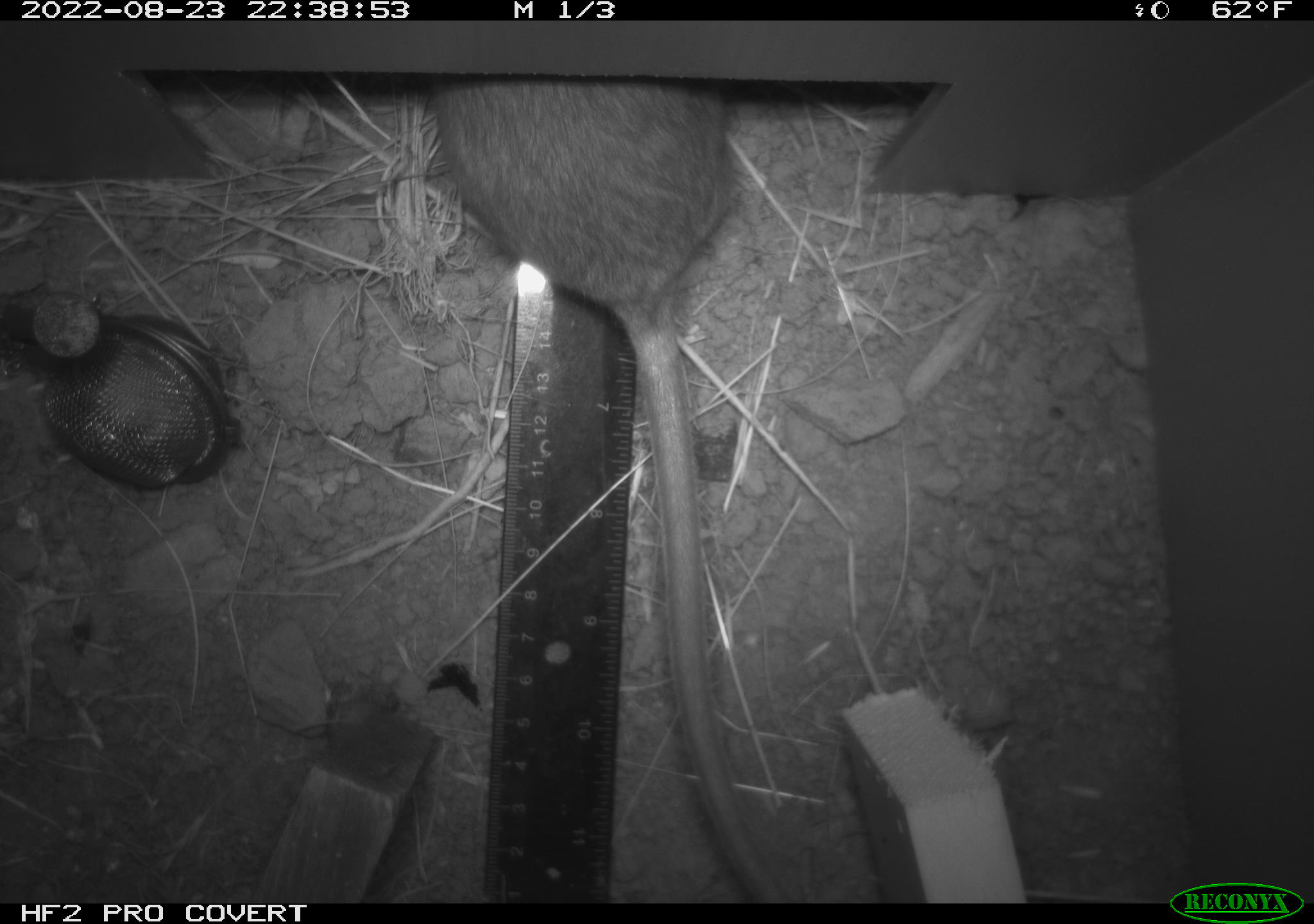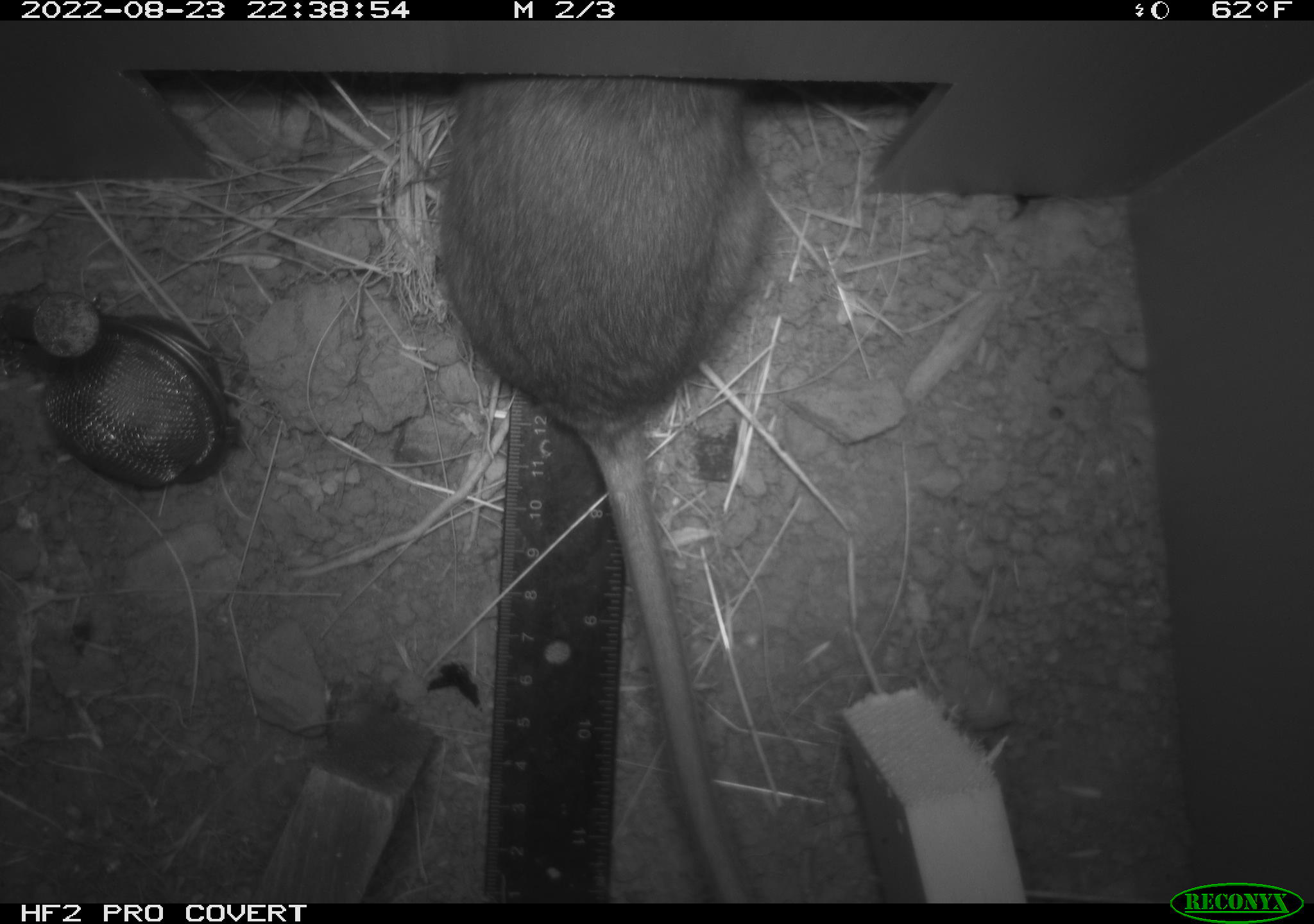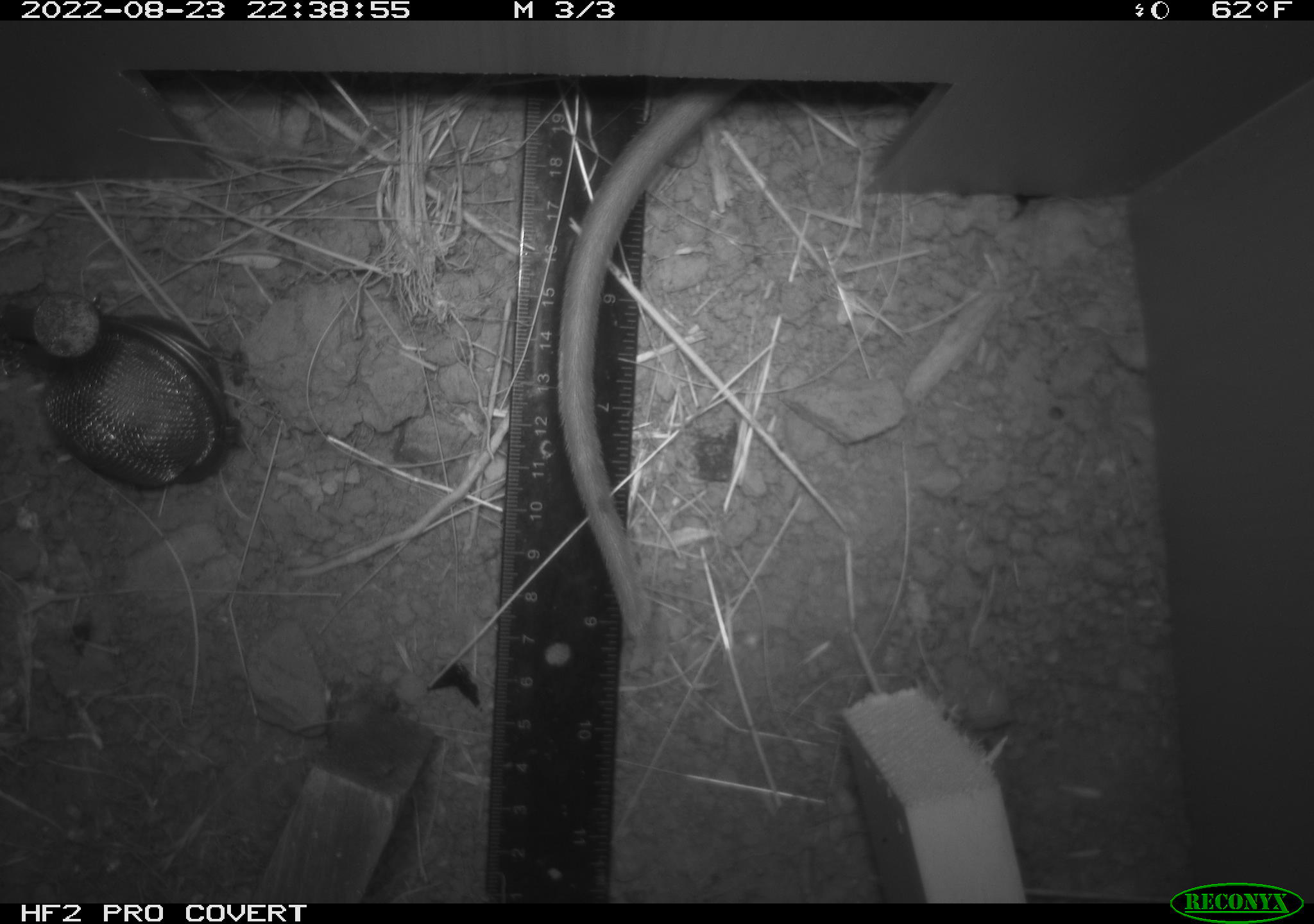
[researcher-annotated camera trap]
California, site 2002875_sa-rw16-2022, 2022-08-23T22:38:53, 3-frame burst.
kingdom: Animalia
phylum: Chordata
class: Mammalia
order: Rodentia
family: Muridae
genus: Rattus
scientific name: Rattus rattus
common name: house rat